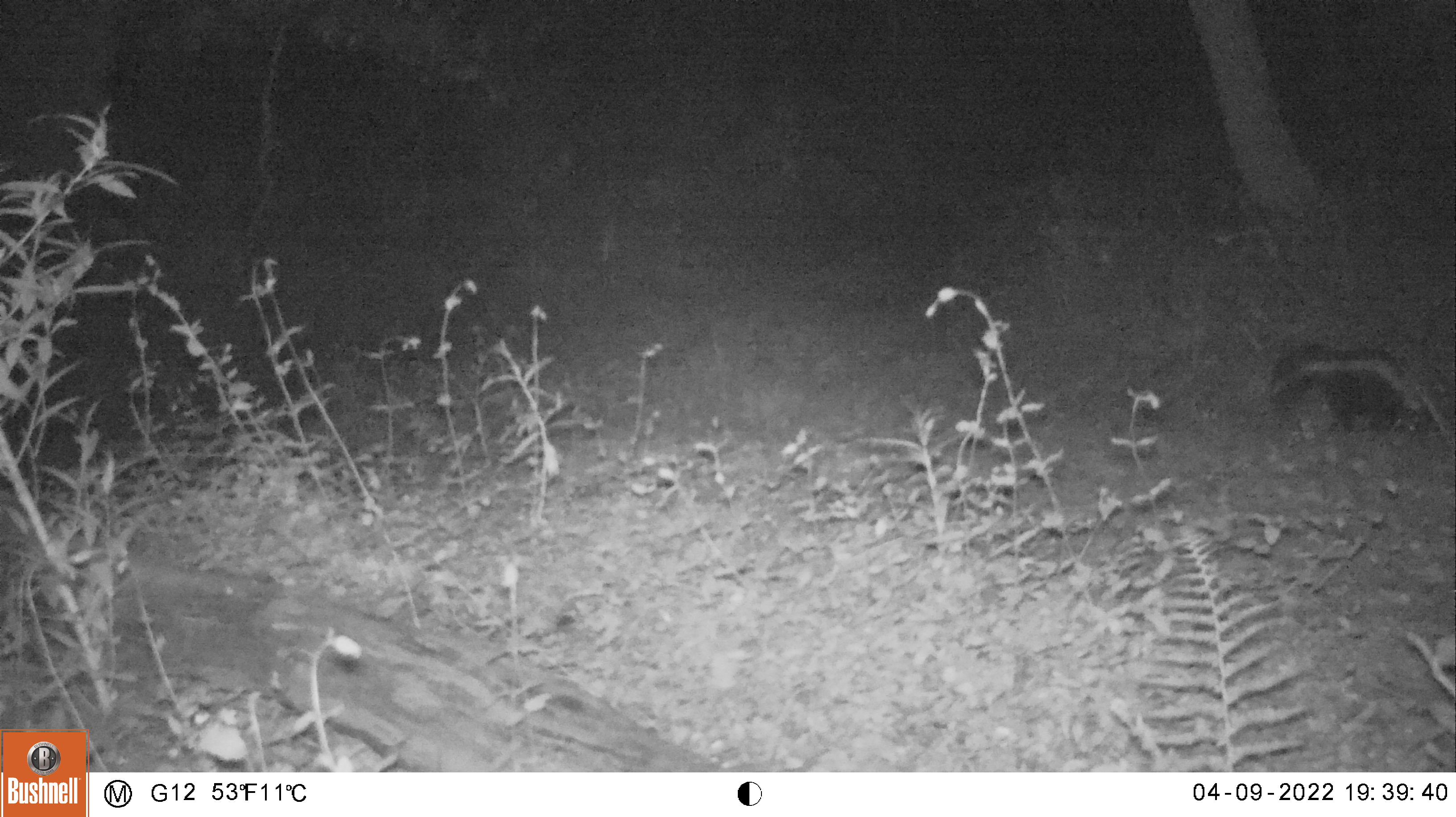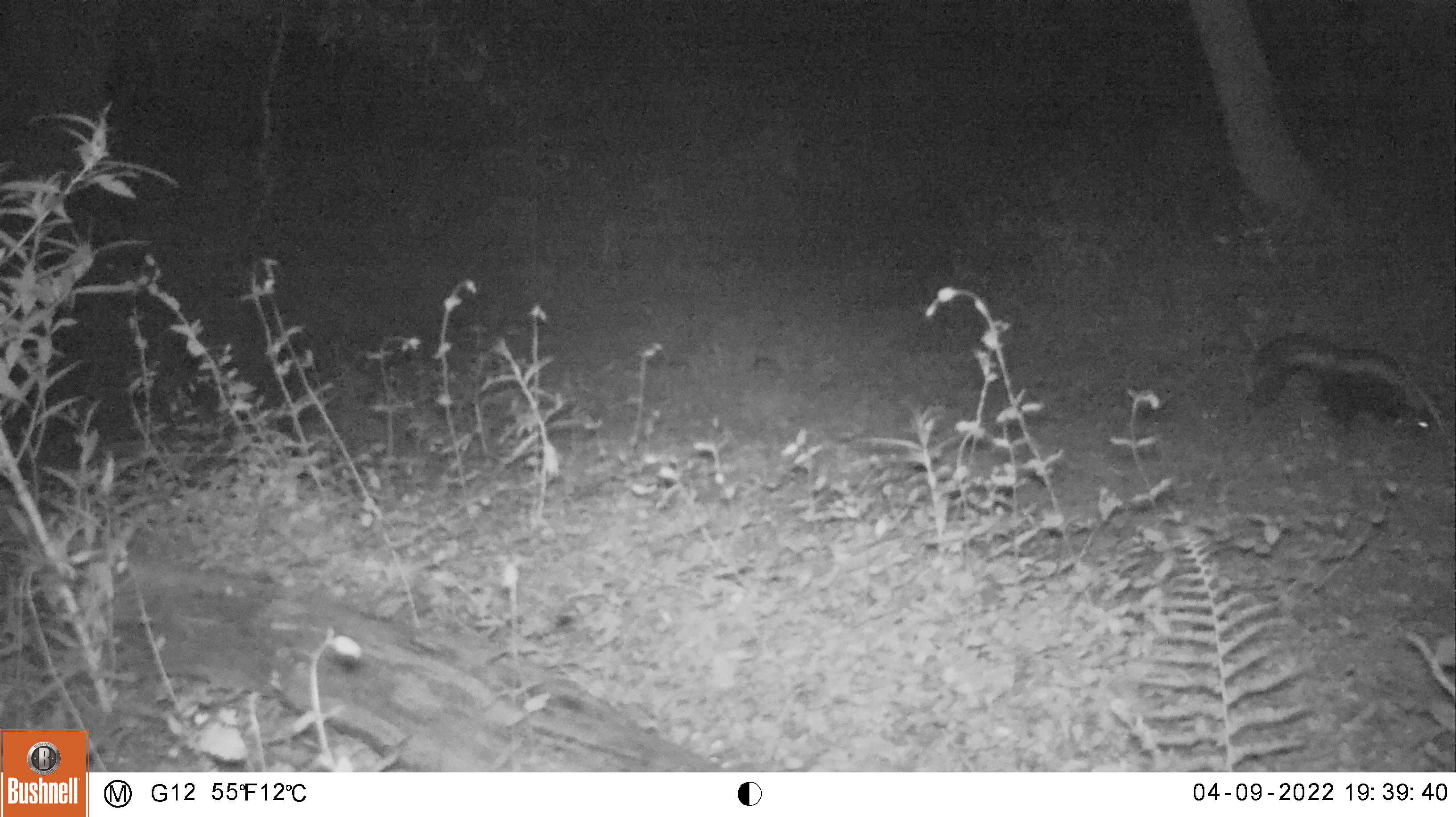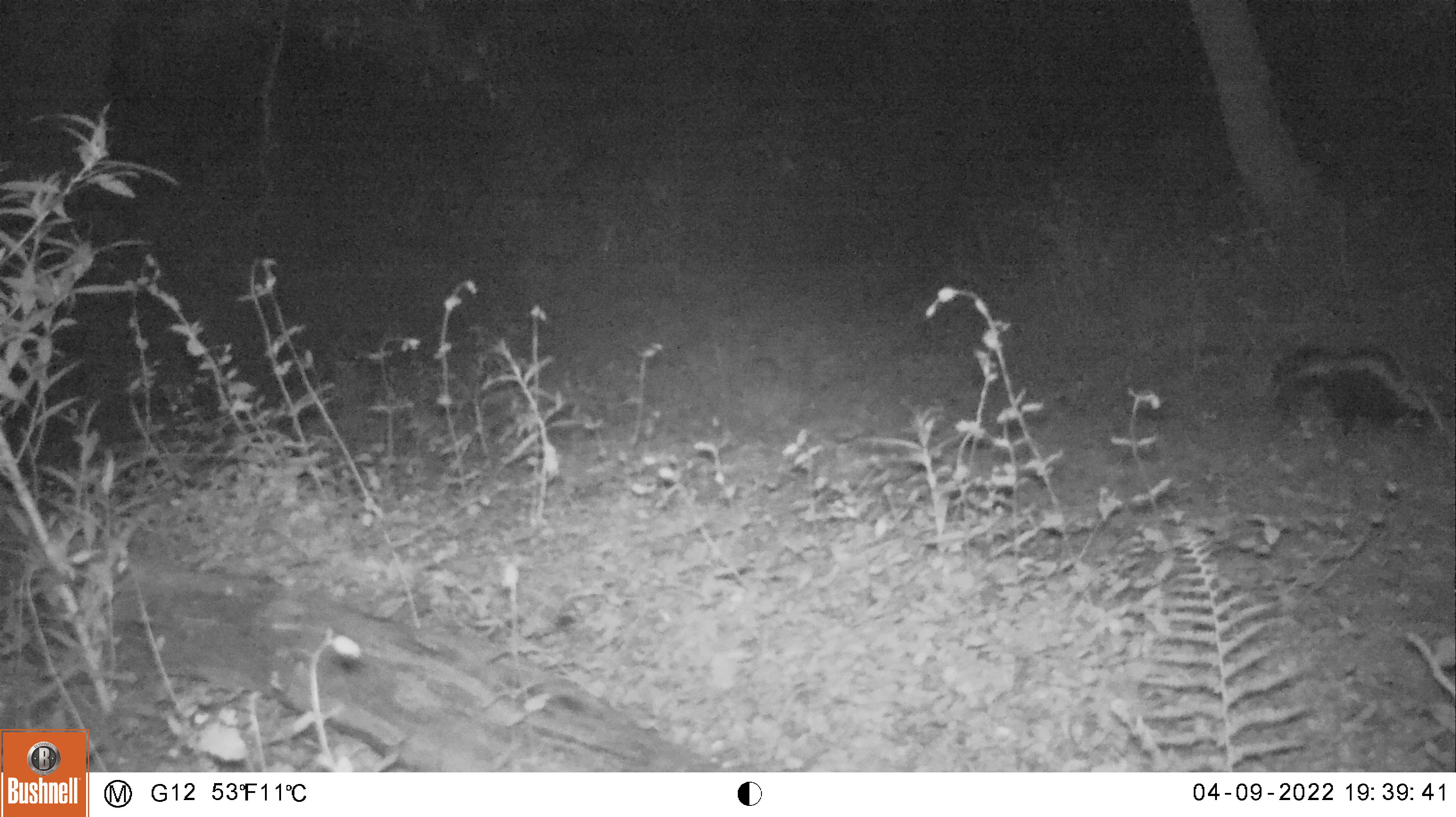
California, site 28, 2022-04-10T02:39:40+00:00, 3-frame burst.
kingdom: Animalia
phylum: Chordata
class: Mammalia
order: Carnivora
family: Mephitidae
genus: Mephitis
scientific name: Mephitis mephitis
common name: striped skunk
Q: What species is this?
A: Striped skunk (Mephitis mephitis).